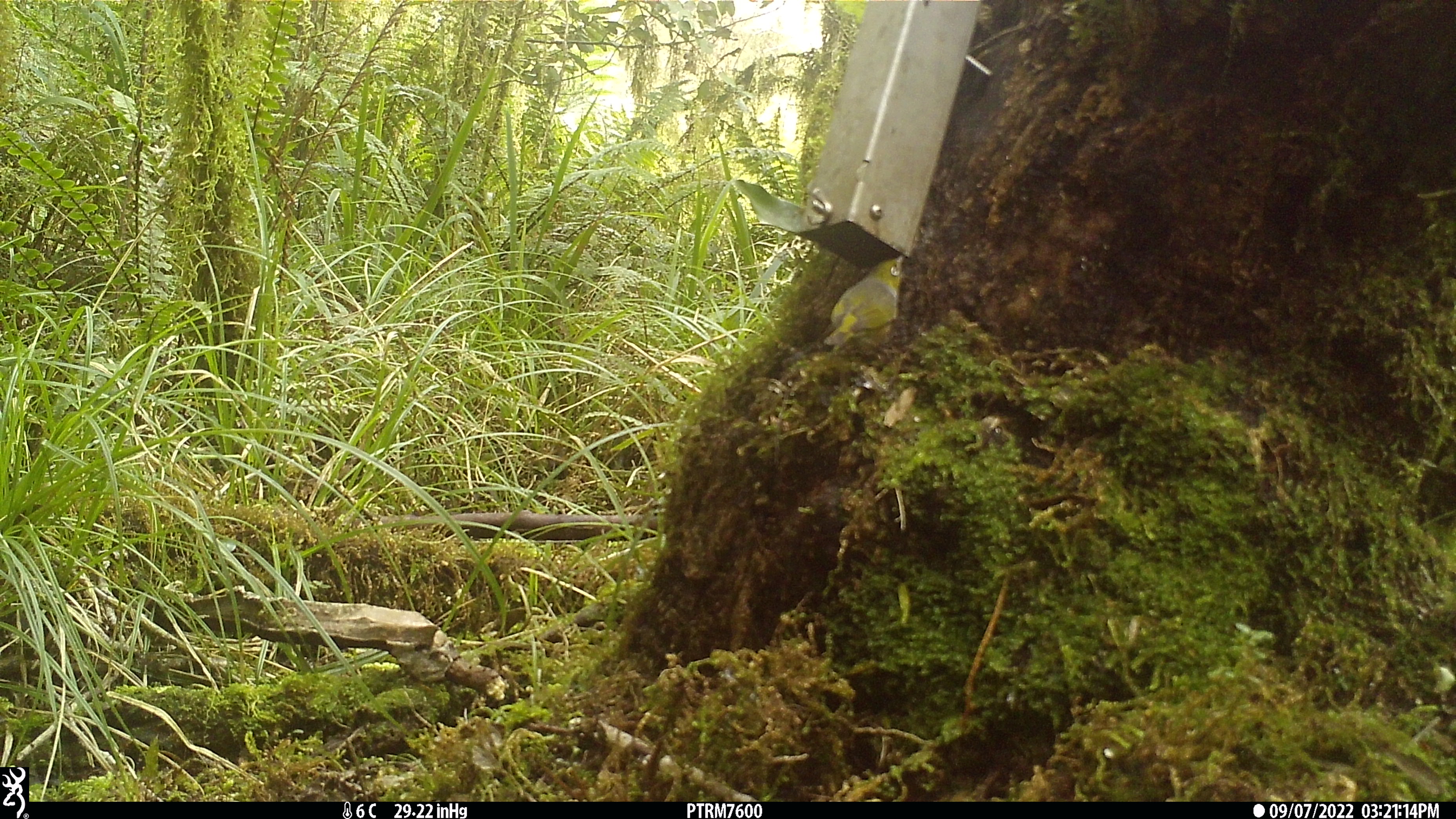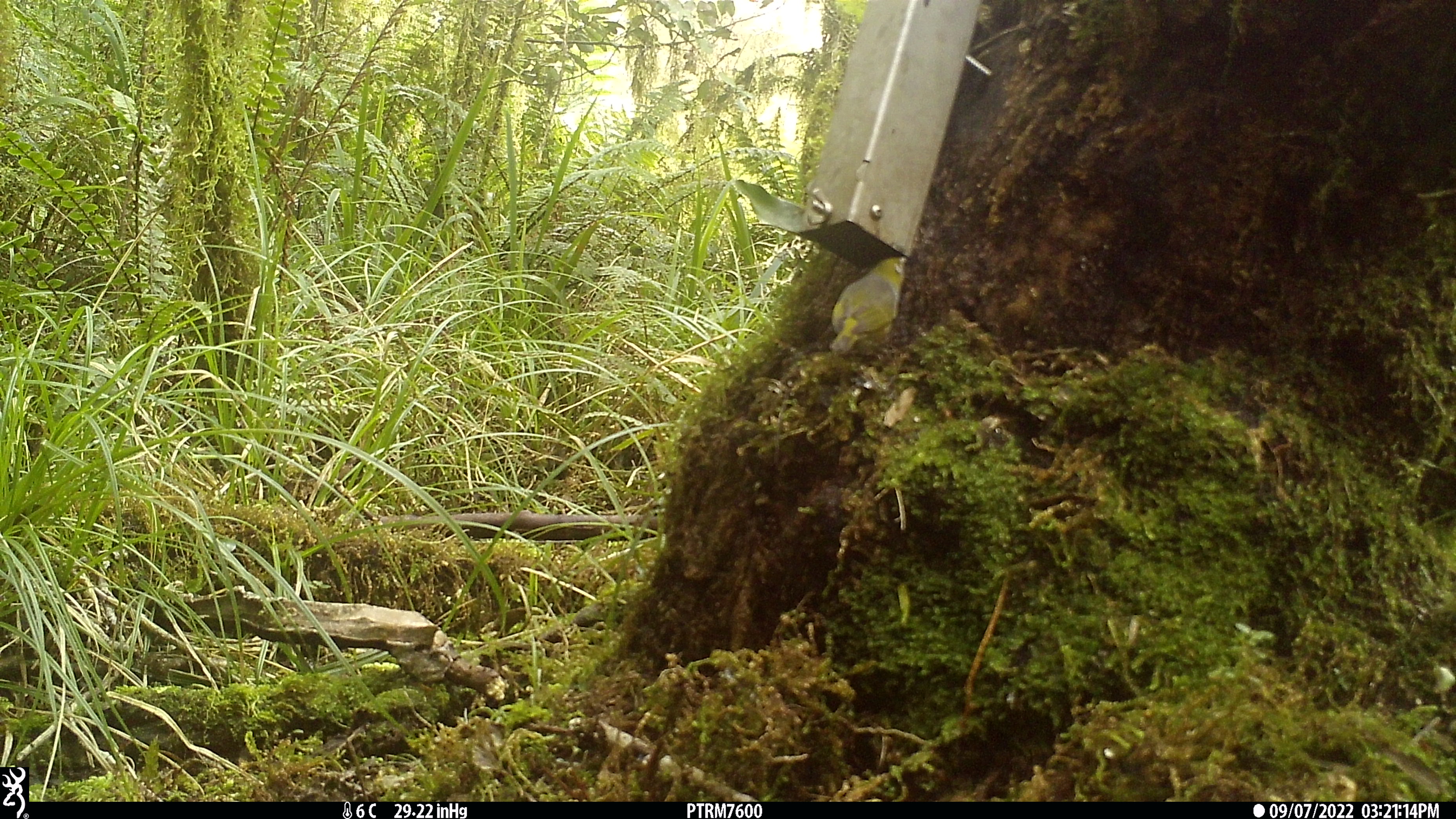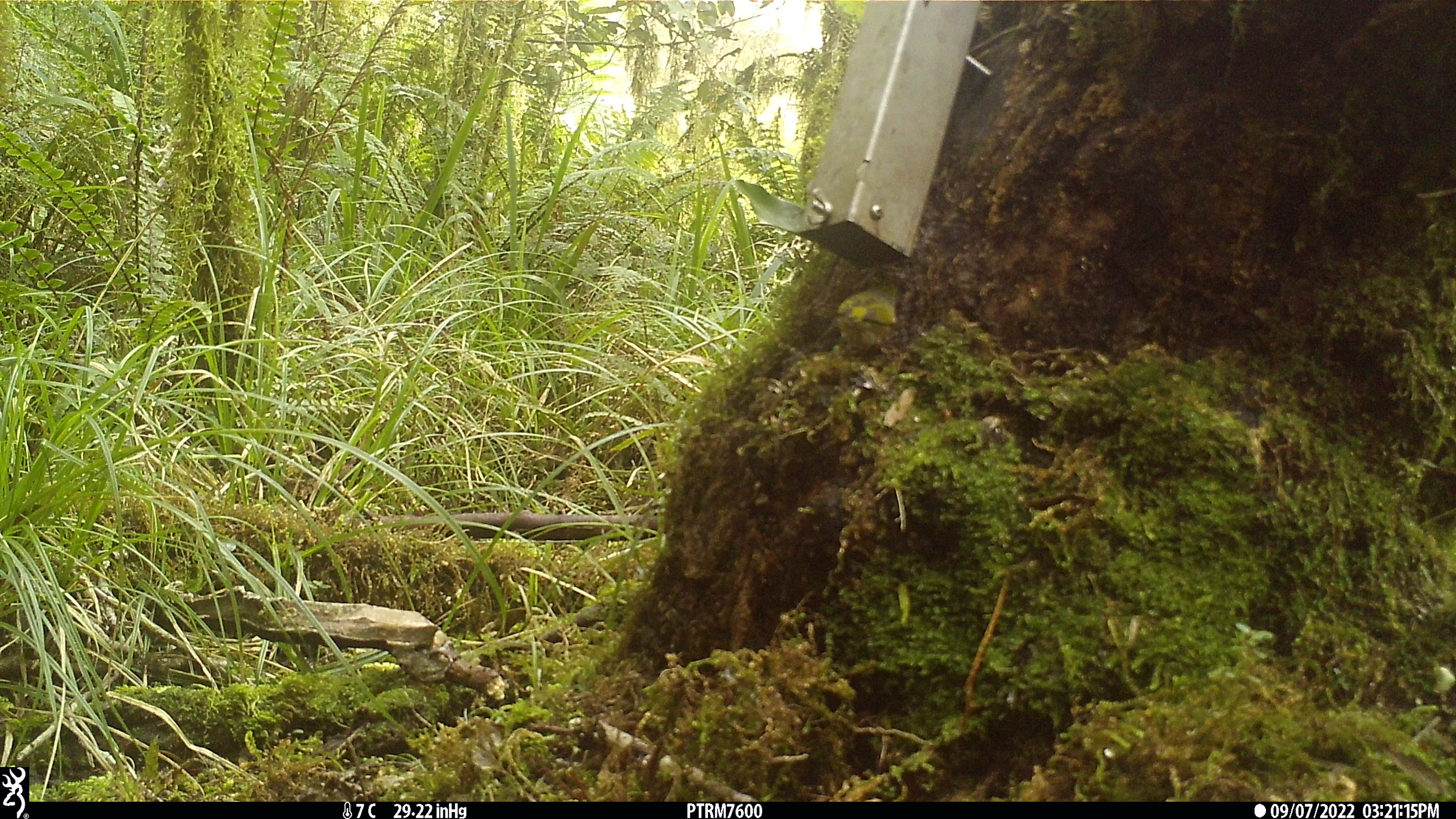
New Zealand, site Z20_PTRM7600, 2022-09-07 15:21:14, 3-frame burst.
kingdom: Animalia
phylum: Chordata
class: Aves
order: Passeriformes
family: Zosteropidae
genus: Zosterops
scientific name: Zosterops lateralis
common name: silvereye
Silvereye (Zosterops lateralis).